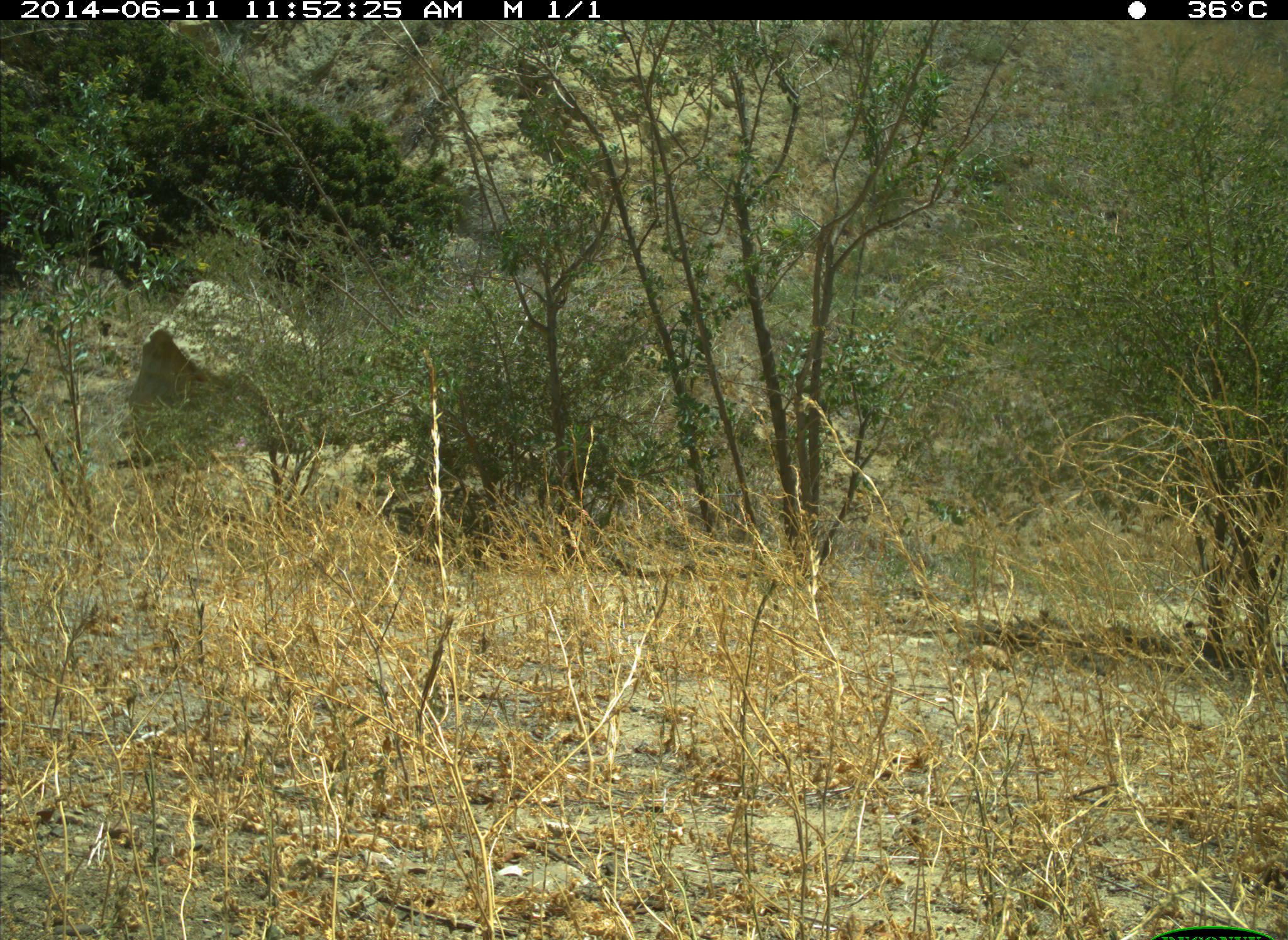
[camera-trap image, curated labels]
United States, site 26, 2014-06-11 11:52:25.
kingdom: Animalia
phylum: Chordata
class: Mammalia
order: Carnivora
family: Canidae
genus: Canis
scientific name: Canis latrans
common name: coyote